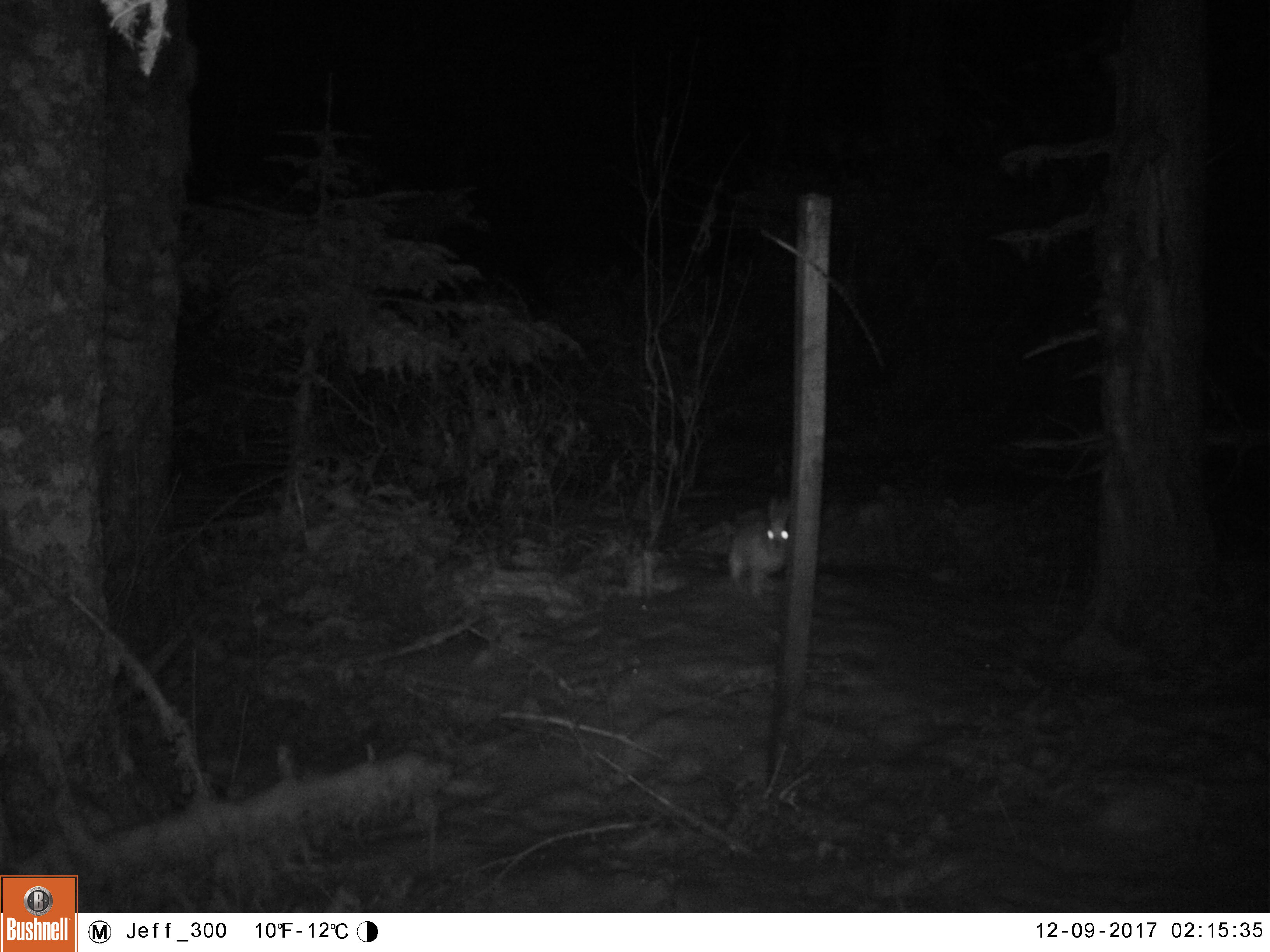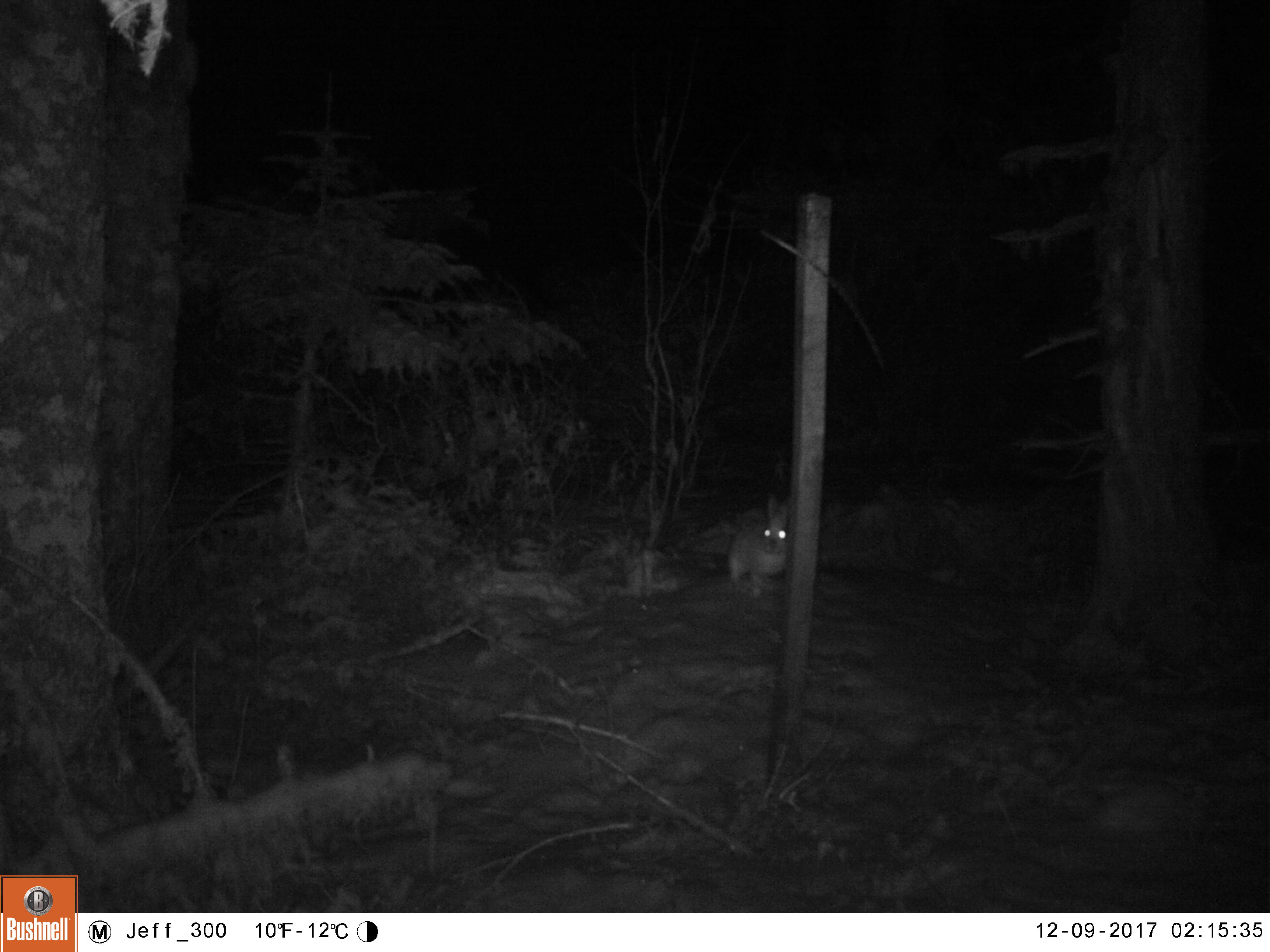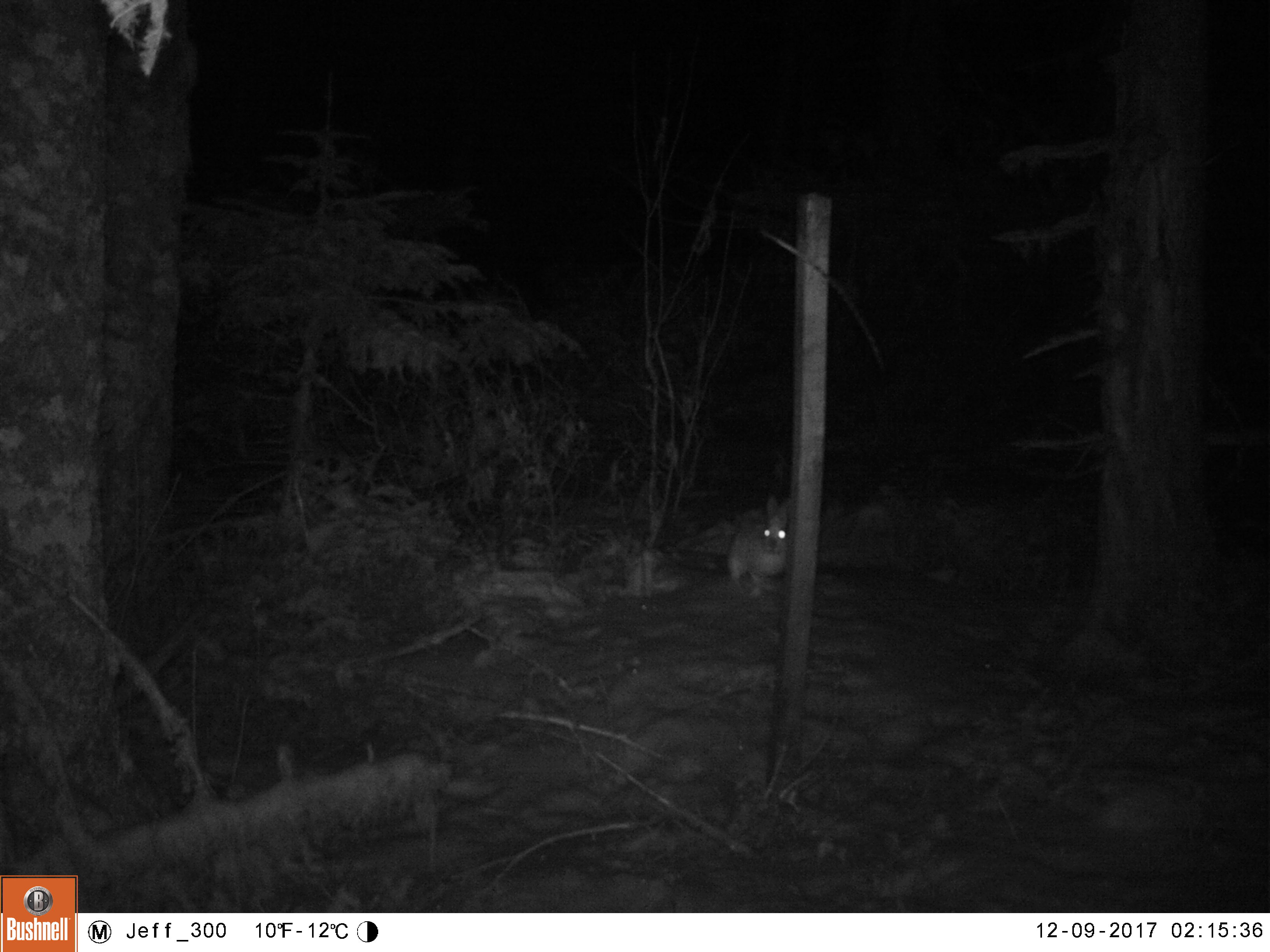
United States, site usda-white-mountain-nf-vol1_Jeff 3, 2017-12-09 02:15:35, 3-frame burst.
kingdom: Animalia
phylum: Chordata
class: Mammalia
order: Lagomorpha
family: Leporidae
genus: Lepus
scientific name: Lepus americanus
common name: snowshoe hare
Snowshoe hare (Lepus americanus).